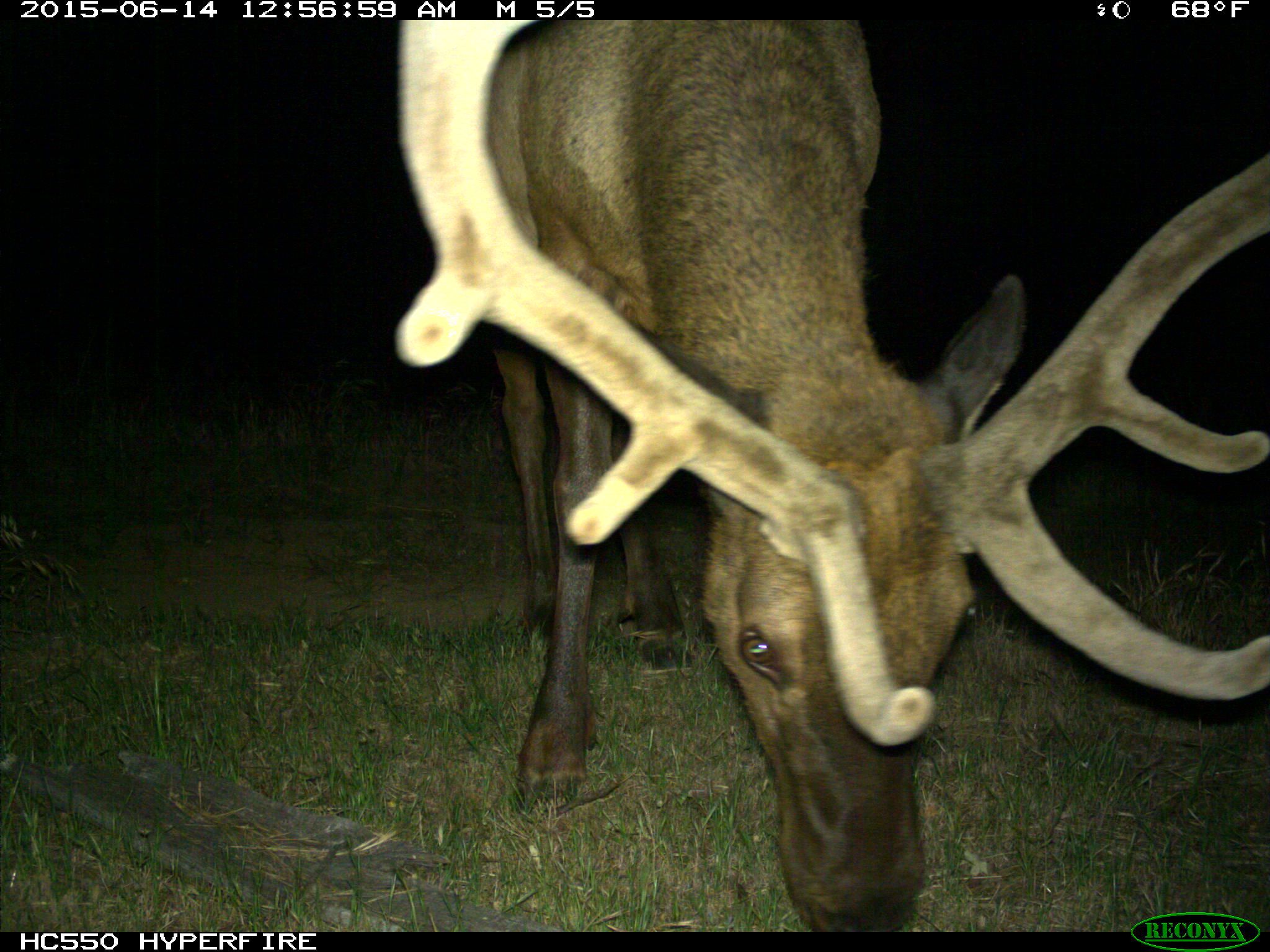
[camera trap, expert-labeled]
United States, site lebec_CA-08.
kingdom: Animalia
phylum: Chordata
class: Mammalia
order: Artiodactyla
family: Cervidae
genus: Cervus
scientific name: Cervus canadensis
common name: elk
Cervus canadensis (elk).